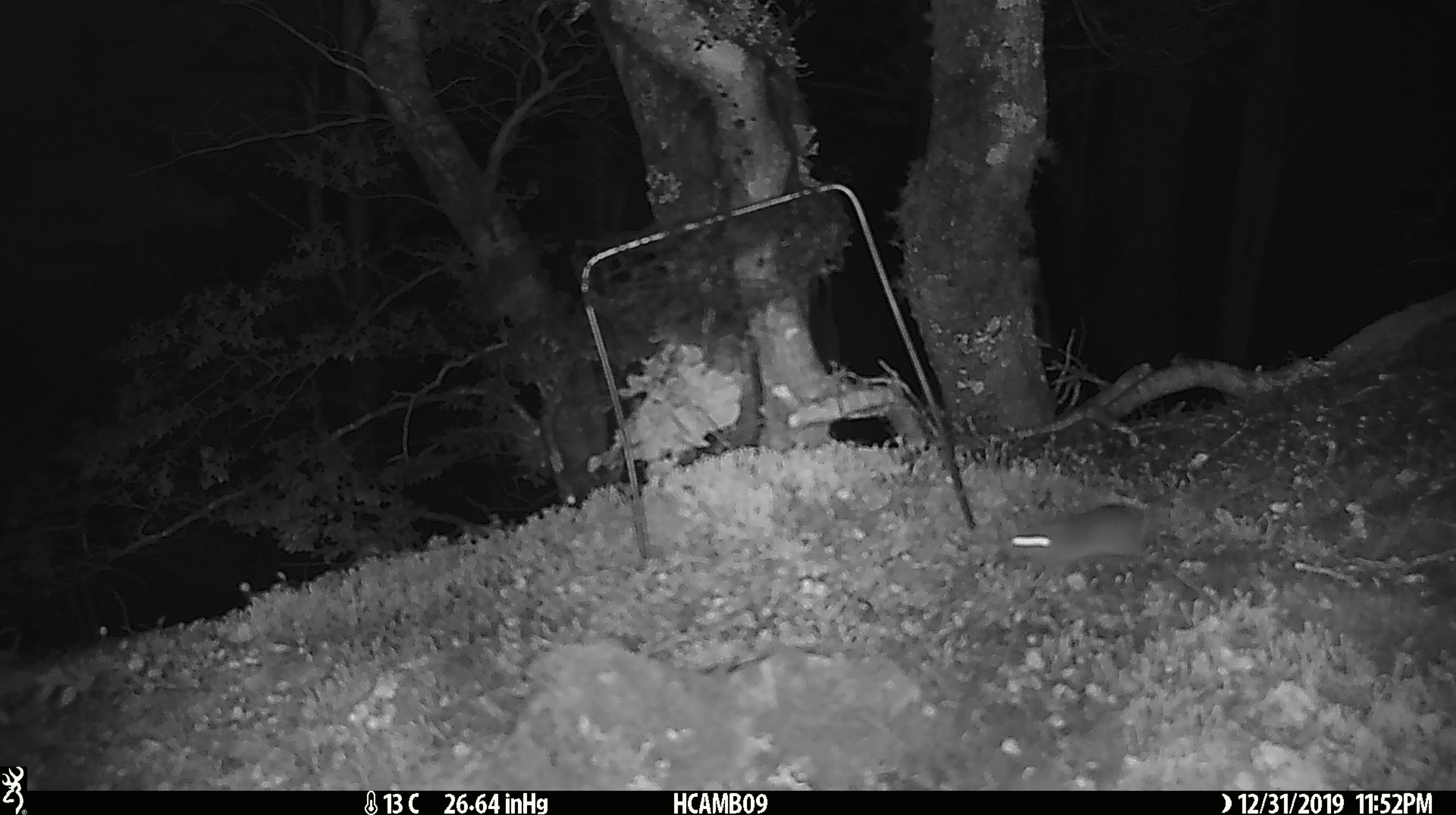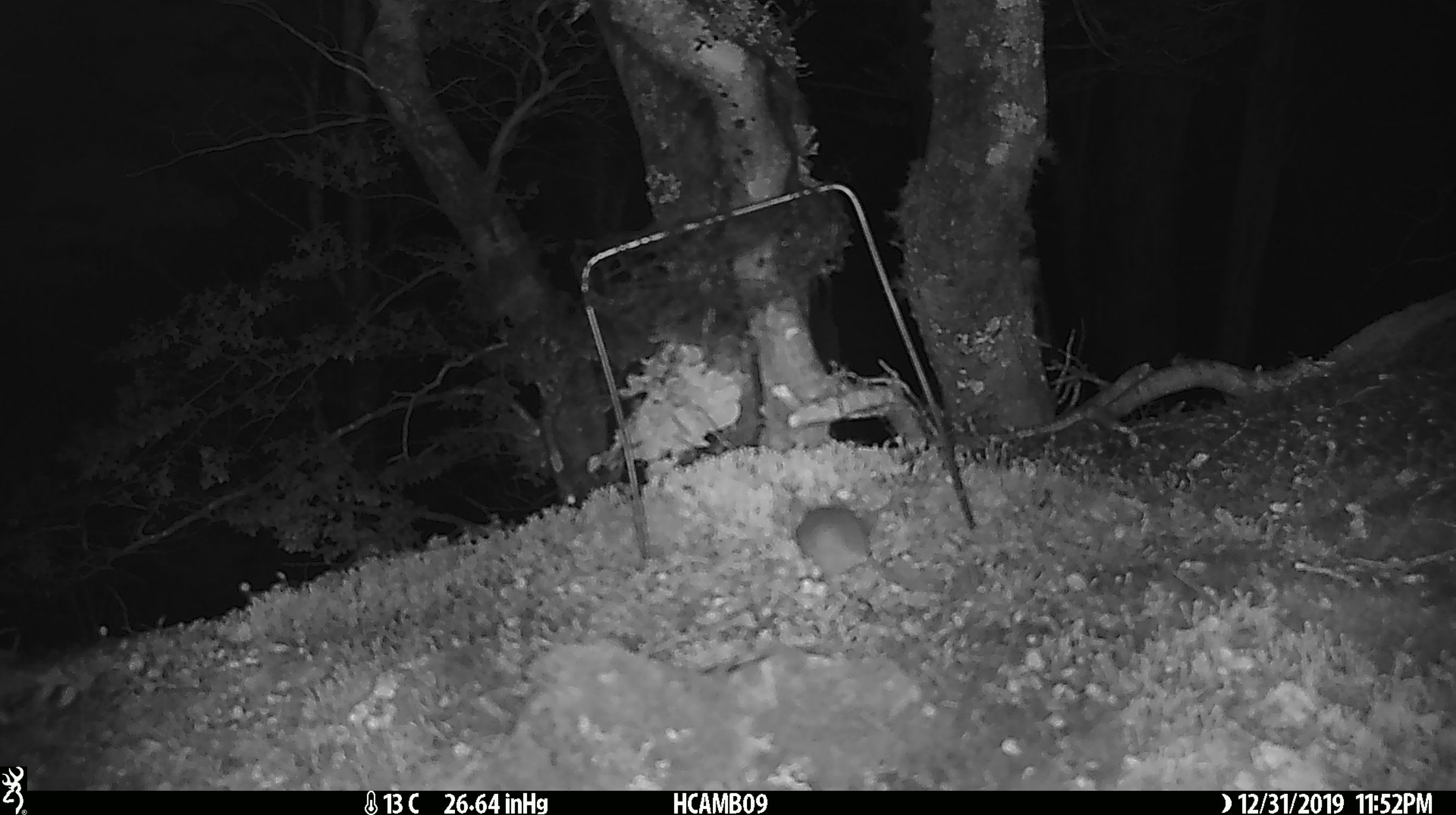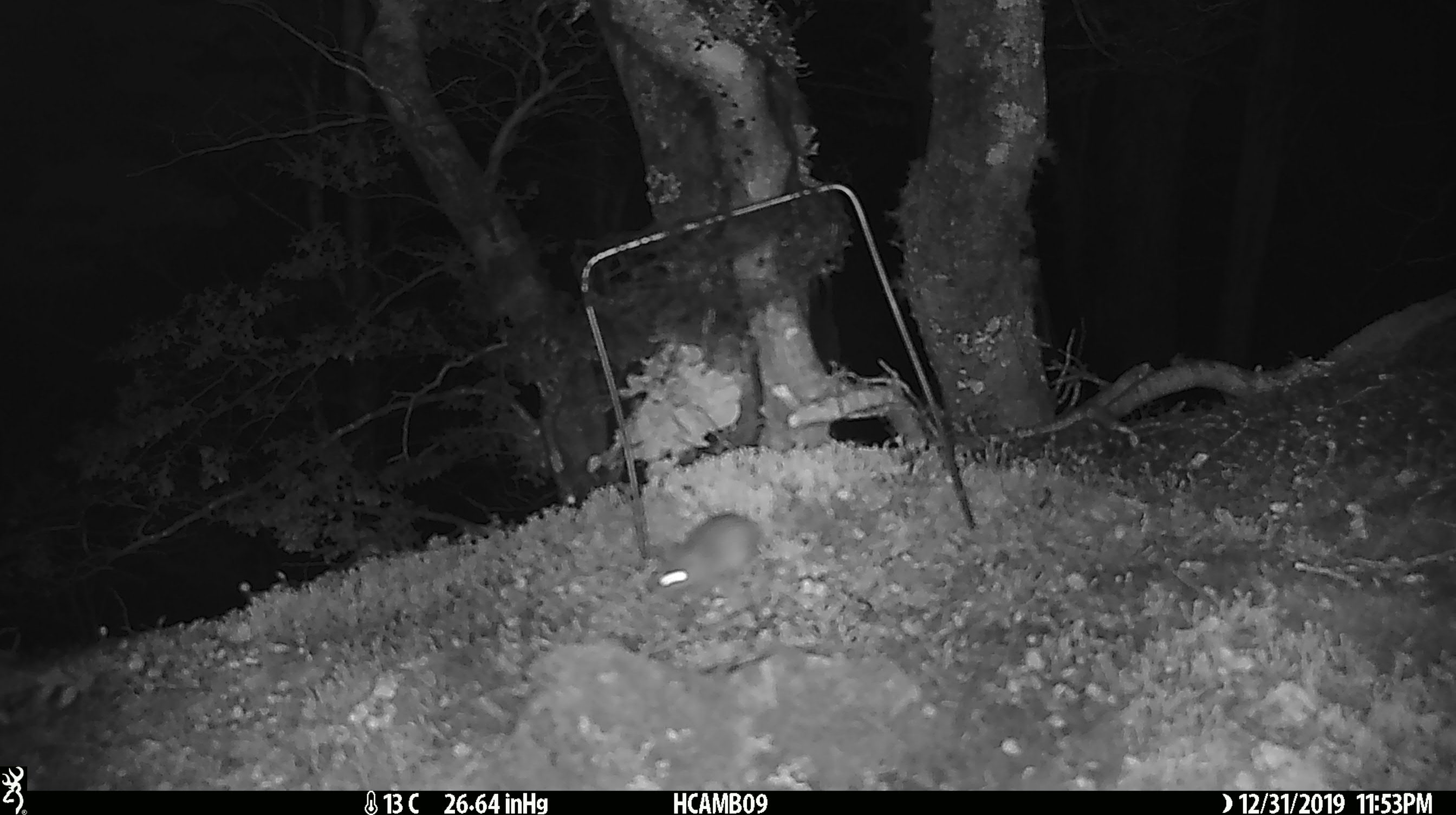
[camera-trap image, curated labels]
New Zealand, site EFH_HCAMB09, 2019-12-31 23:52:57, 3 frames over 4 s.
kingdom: Animalia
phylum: Chordata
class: Mammalia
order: Rodentia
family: Muridae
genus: Mus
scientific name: Mus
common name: mouse